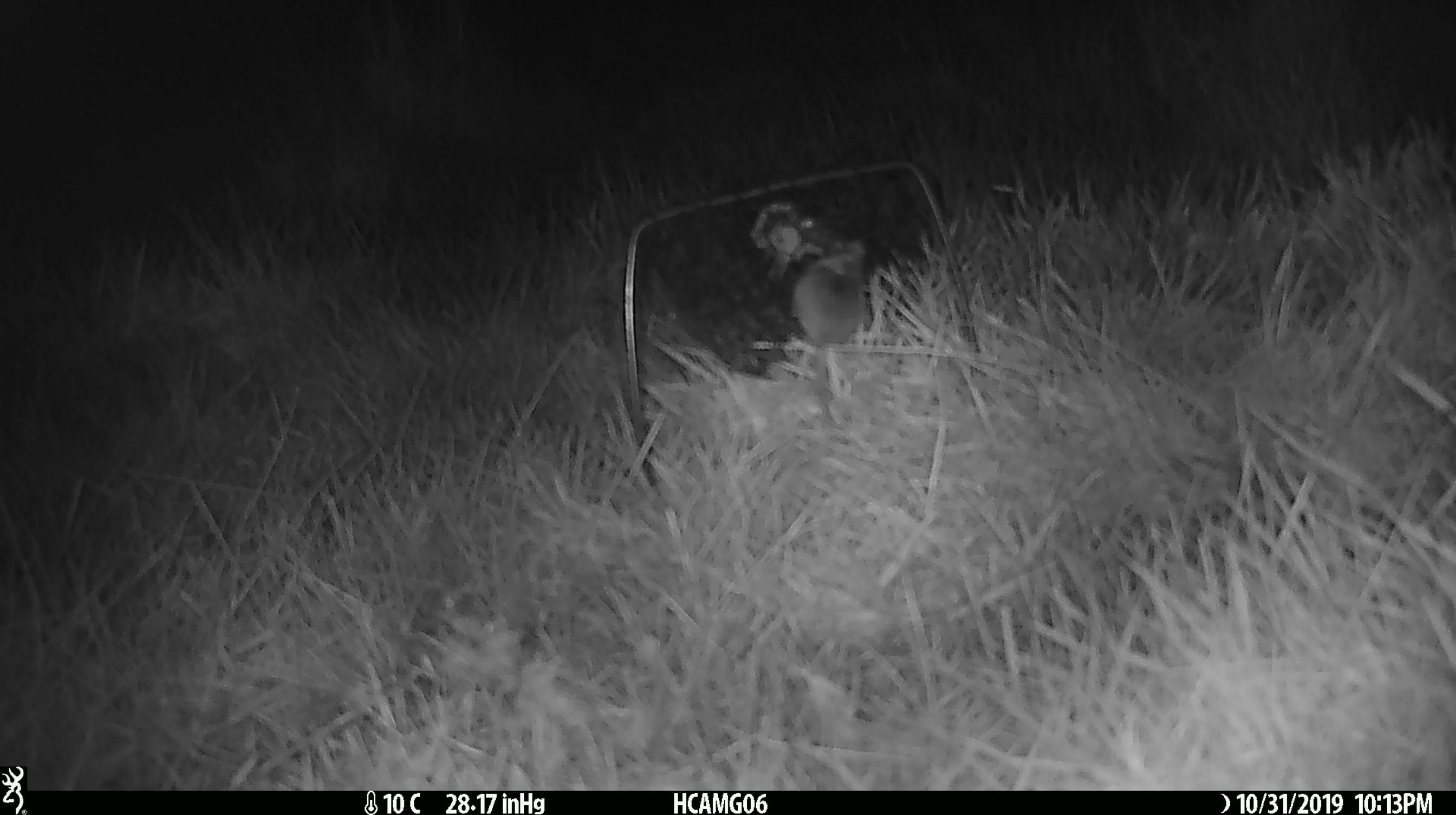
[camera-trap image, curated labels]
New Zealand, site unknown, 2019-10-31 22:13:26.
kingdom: Animalia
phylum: Chordata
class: Mammalia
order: Rodentia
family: Muridae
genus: Mus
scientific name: Mus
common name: mouse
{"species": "mouse (Mus)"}